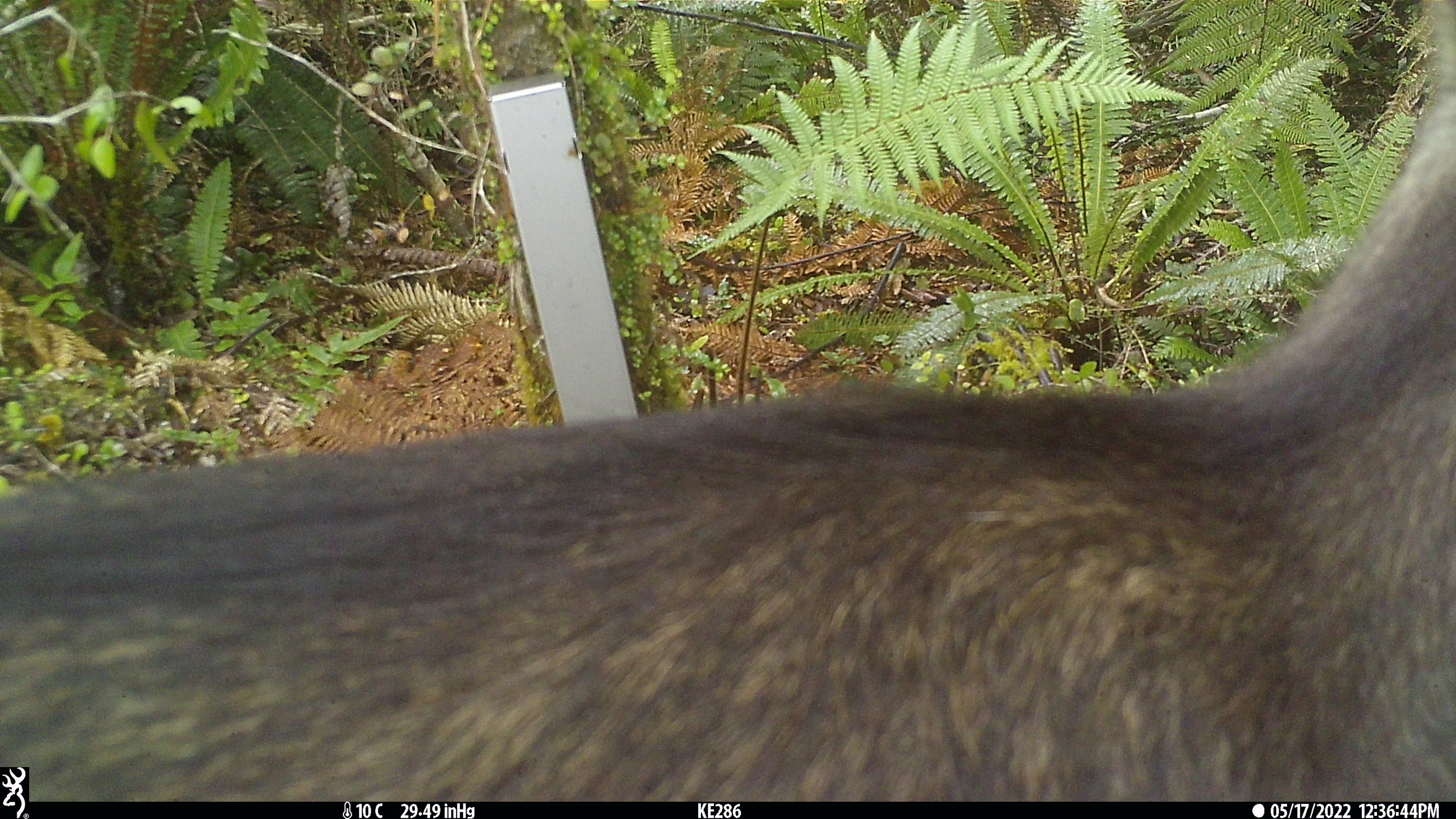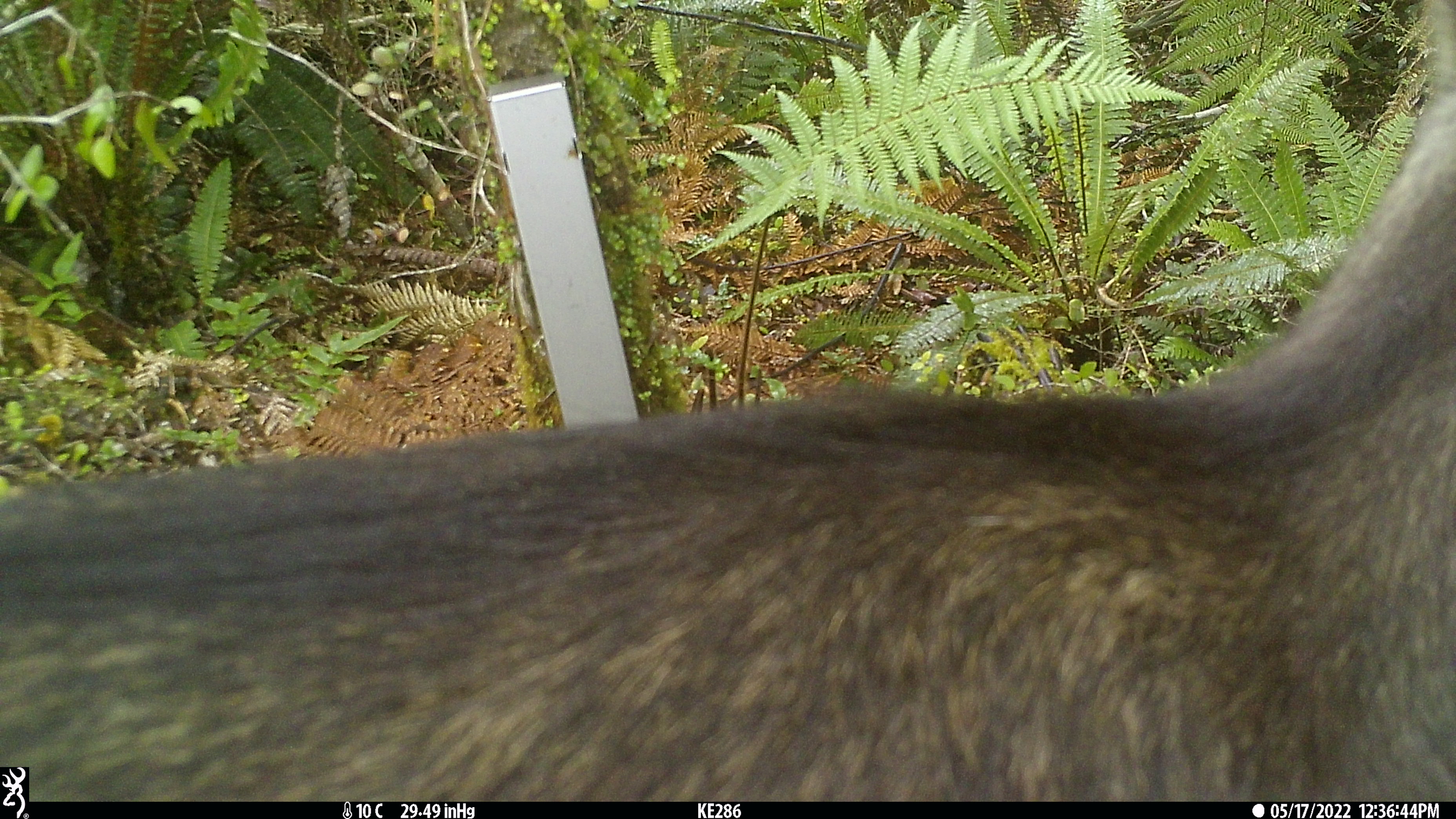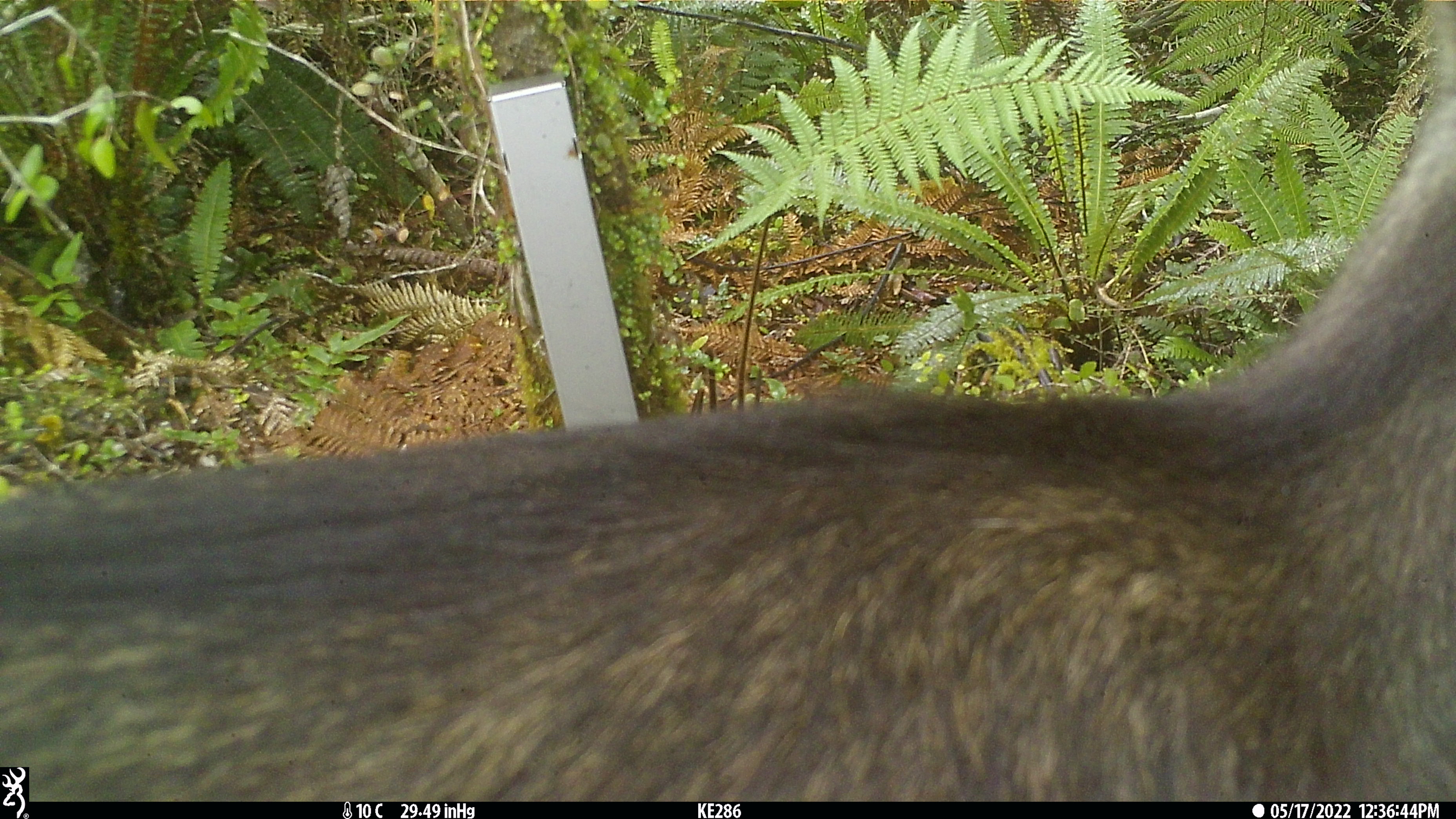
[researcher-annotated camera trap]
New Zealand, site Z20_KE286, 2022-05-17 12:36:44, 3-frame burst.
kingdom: Animalia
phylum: Chordata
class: Mammalia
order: Artiodactyla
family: Bovidae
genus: Rupicapra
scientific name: Rupicapra rupicapra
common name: alpine chamois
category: chamois